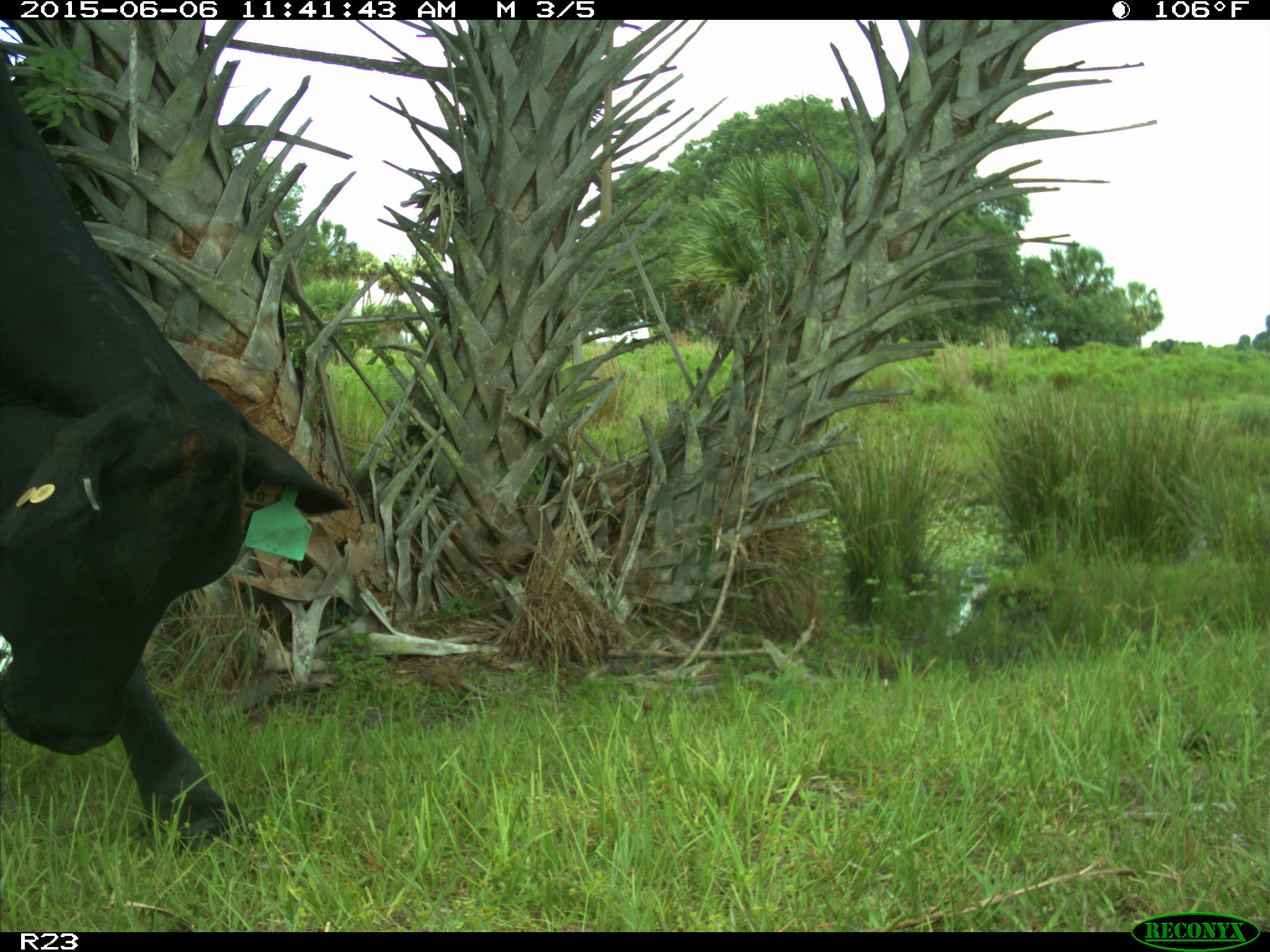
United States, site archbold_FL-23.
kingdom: Animalia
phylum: Chordata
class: Mammalia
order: Artiodactyla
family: Bovidae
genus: Bos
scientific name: Bos taurus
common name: domestic cow